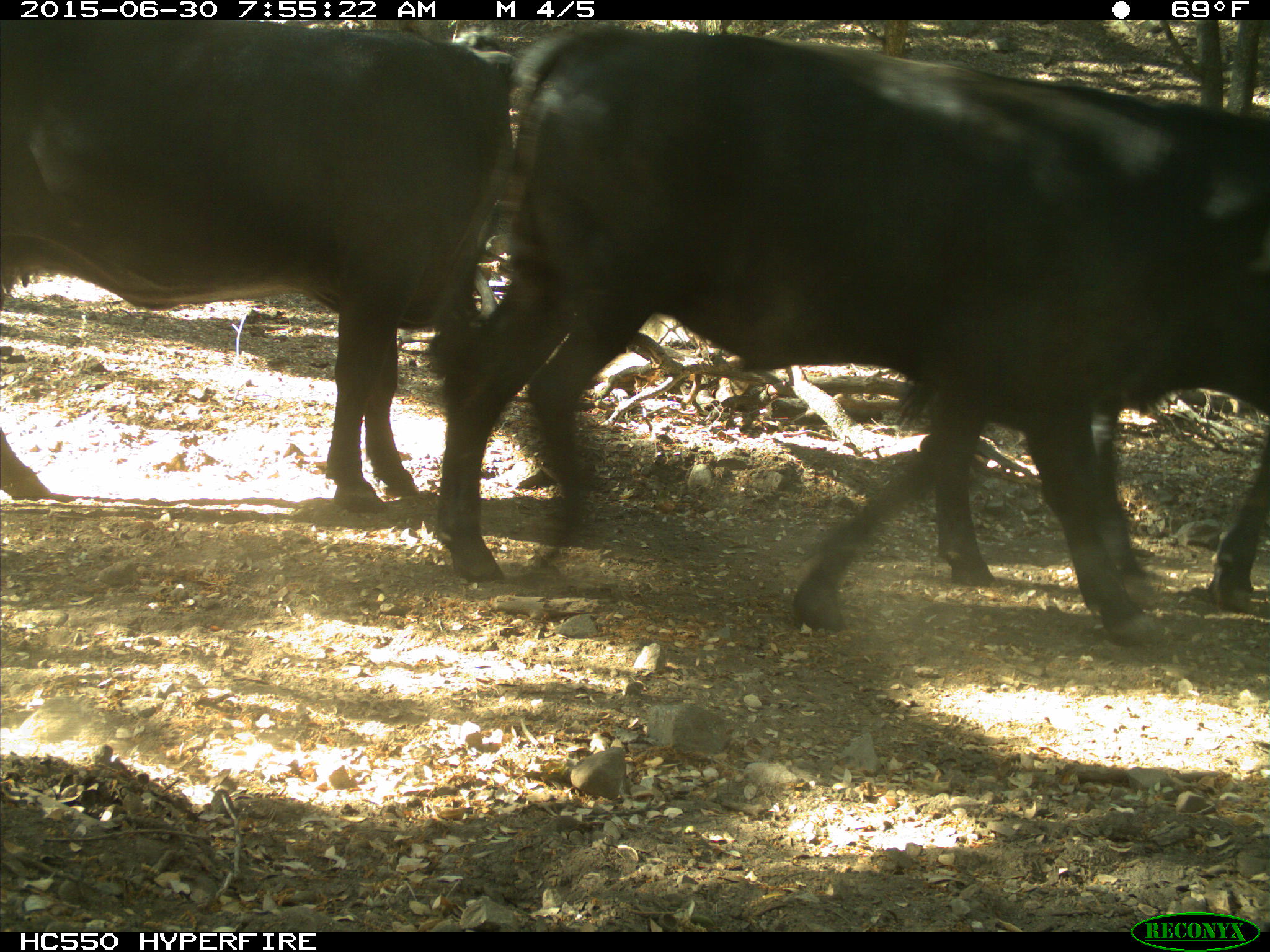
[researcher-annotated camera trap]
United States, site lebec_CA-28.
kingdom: Animalia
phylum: Chordata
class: Mammalia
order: Artiodactyla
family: Bovidae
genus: Bos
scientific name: Bos taurus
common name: domestic cow